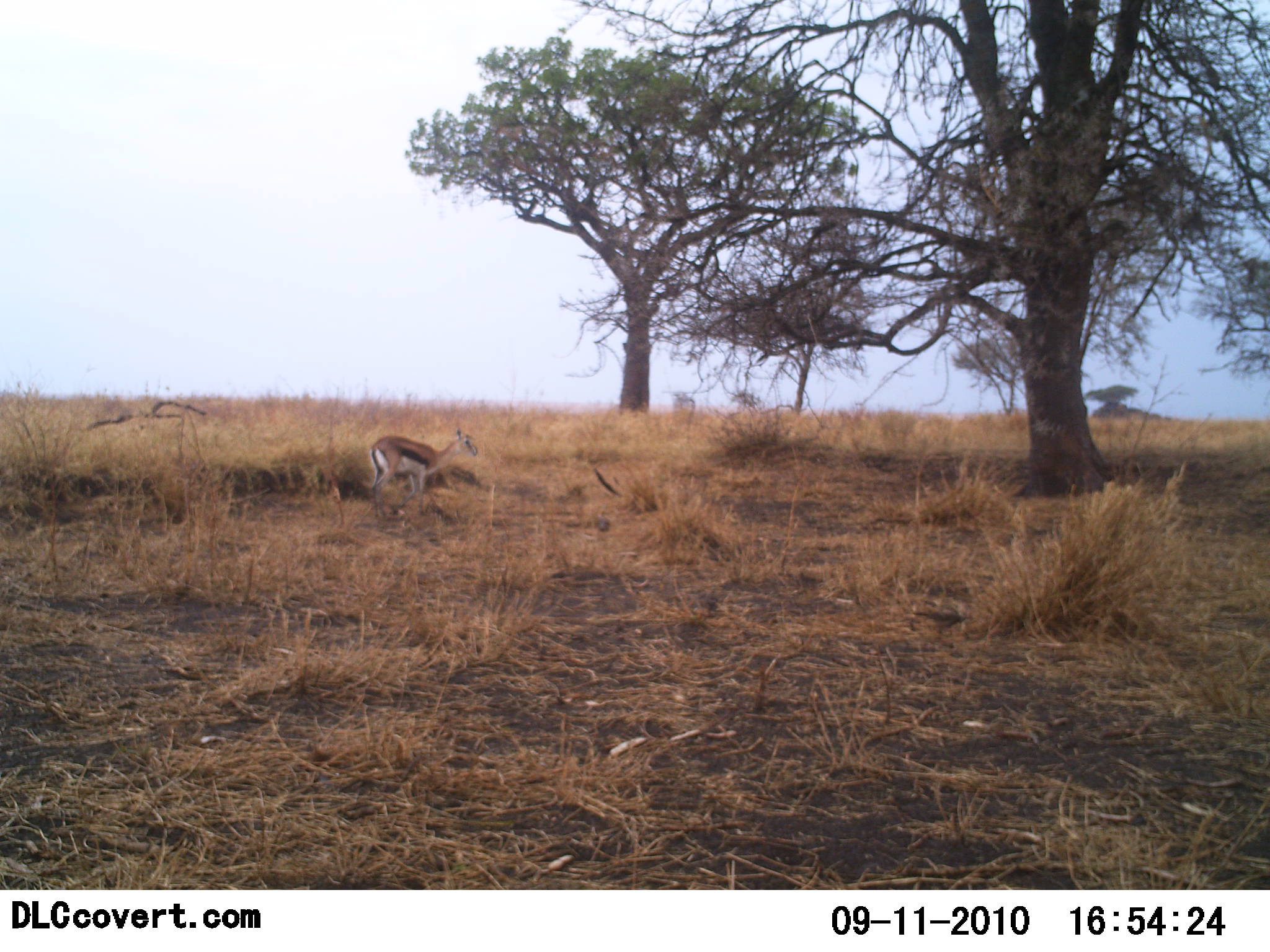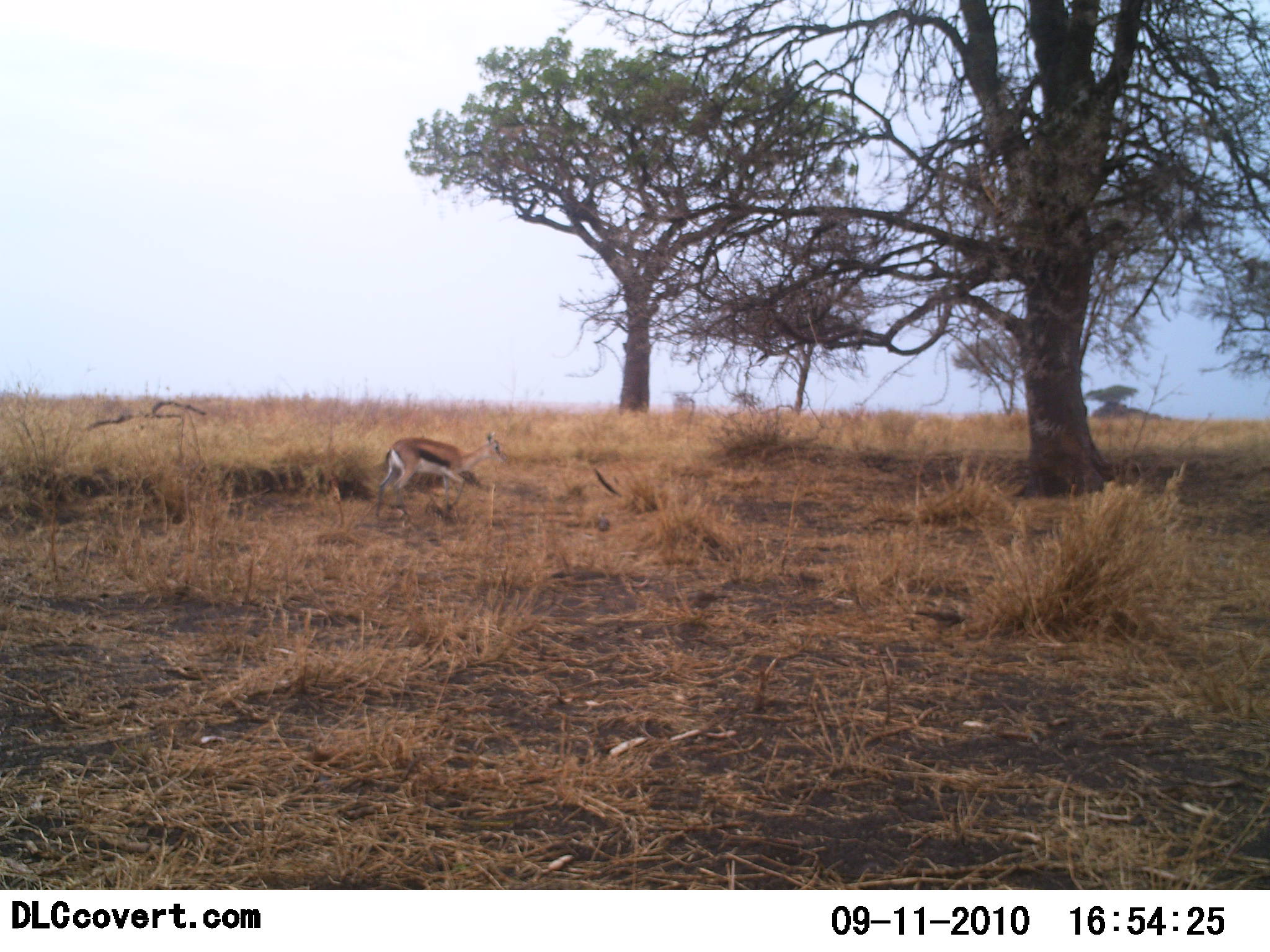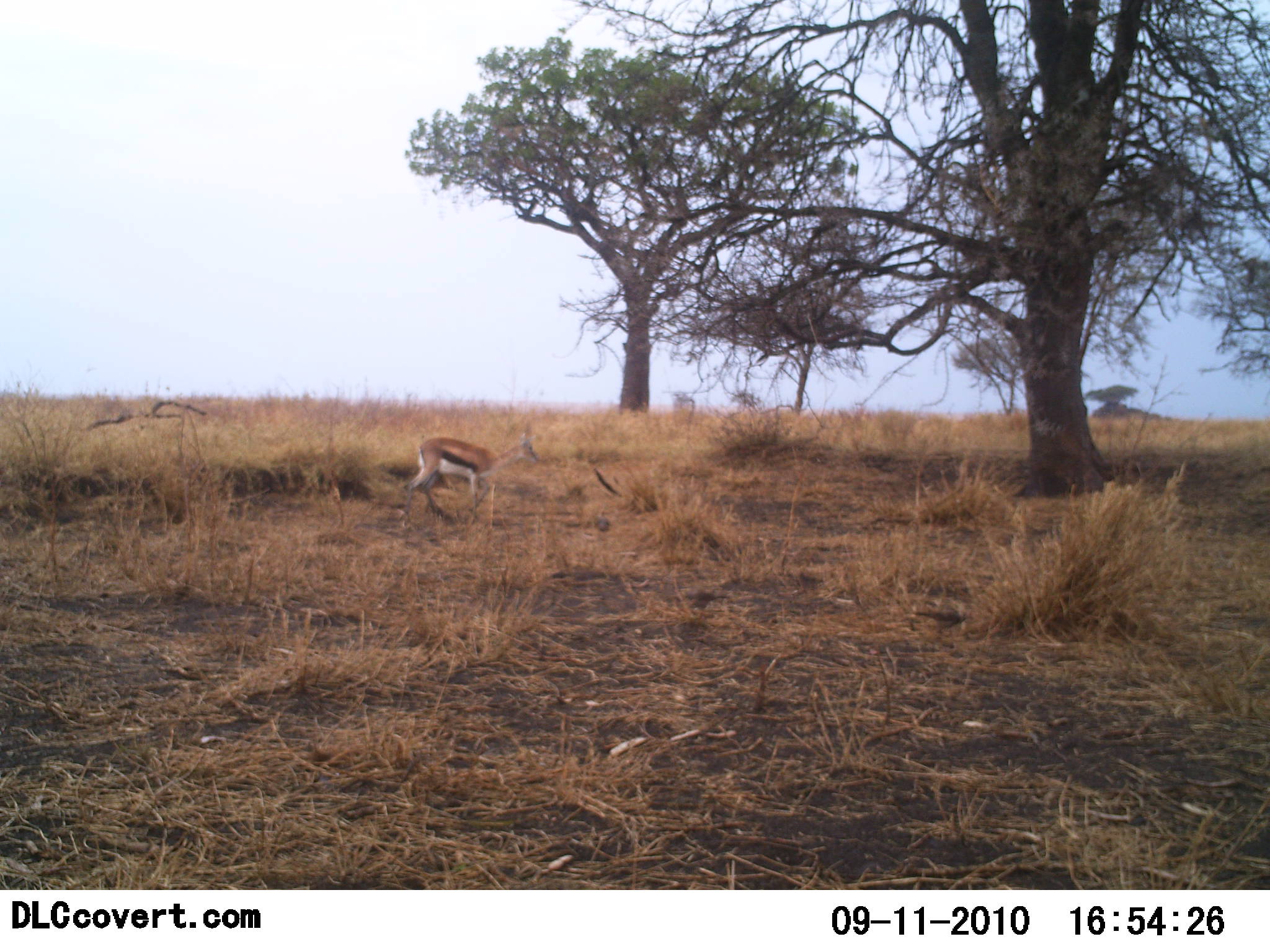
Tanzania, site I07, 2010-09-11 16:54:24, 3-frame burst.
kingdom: Animalia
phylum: Chordata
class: Mammalia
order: Artiodactyla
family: Bovidae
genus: Eudorcas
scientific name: Eudorcas thomsonii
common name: thomson's gazelle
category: gazellethomsons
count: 1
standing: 4%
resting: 0%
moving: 92%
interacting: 0%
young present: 4%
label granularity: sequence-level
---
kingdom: Animalia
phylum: Chordata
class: Aves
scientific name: Aves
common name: bird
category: otherbird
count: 1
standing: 31%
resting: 6%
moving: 56%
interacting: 0%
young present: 0%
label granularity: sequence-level